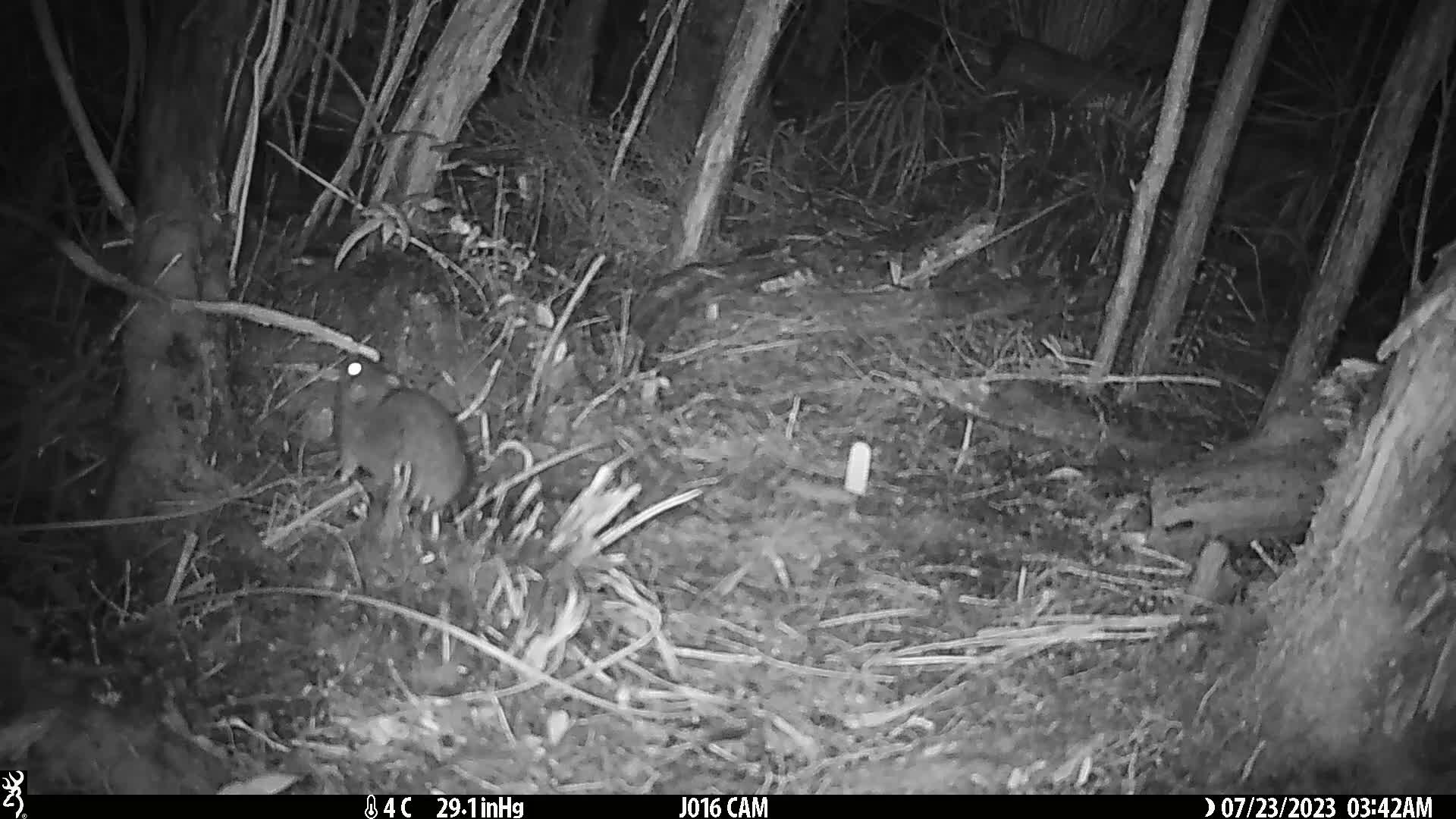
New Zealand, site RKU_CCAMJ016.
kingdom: Animalia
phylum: Chordata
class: Mammalia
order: Rodentia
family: Muridae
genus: Rattus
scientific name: Rattus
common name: rat